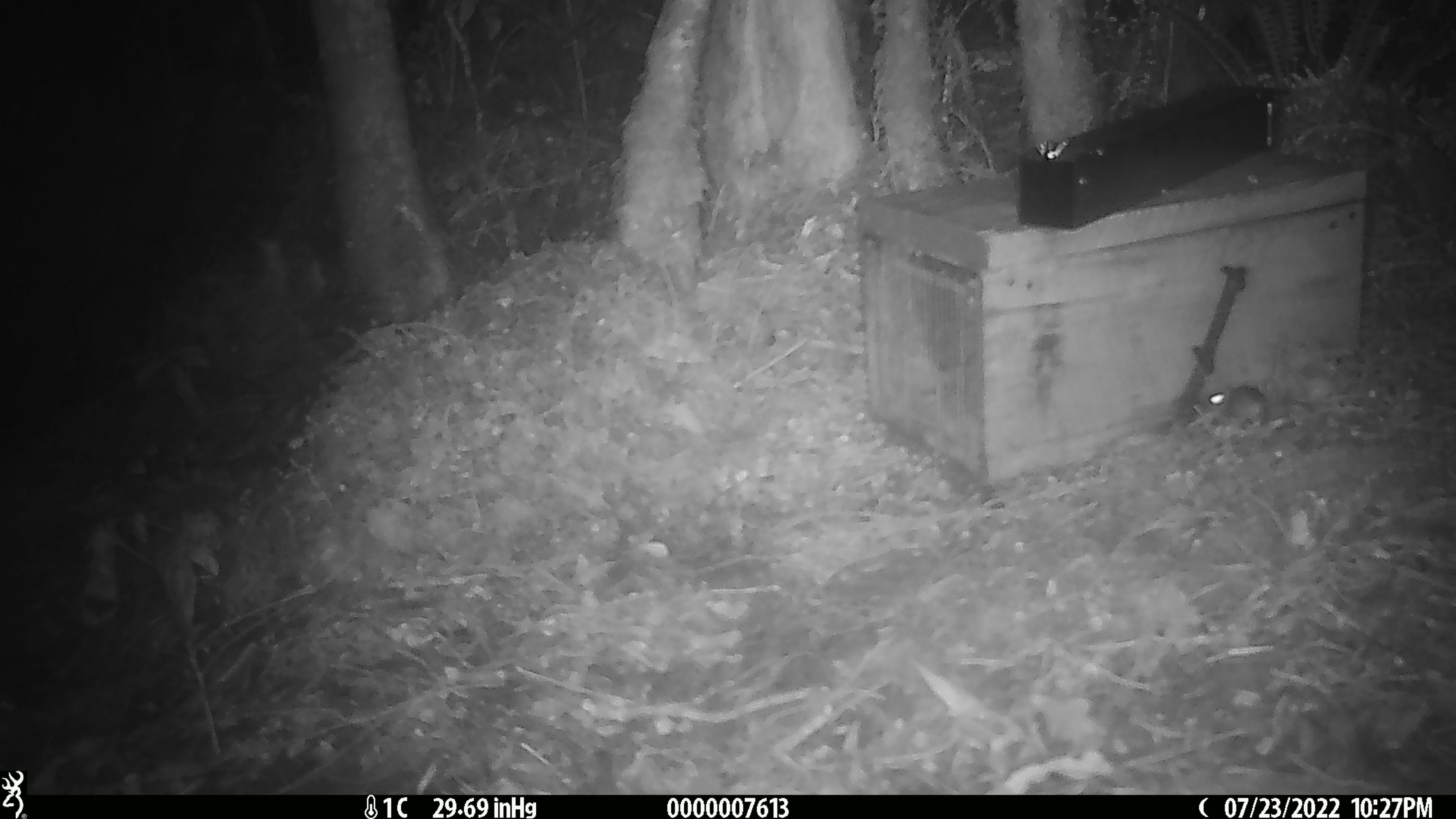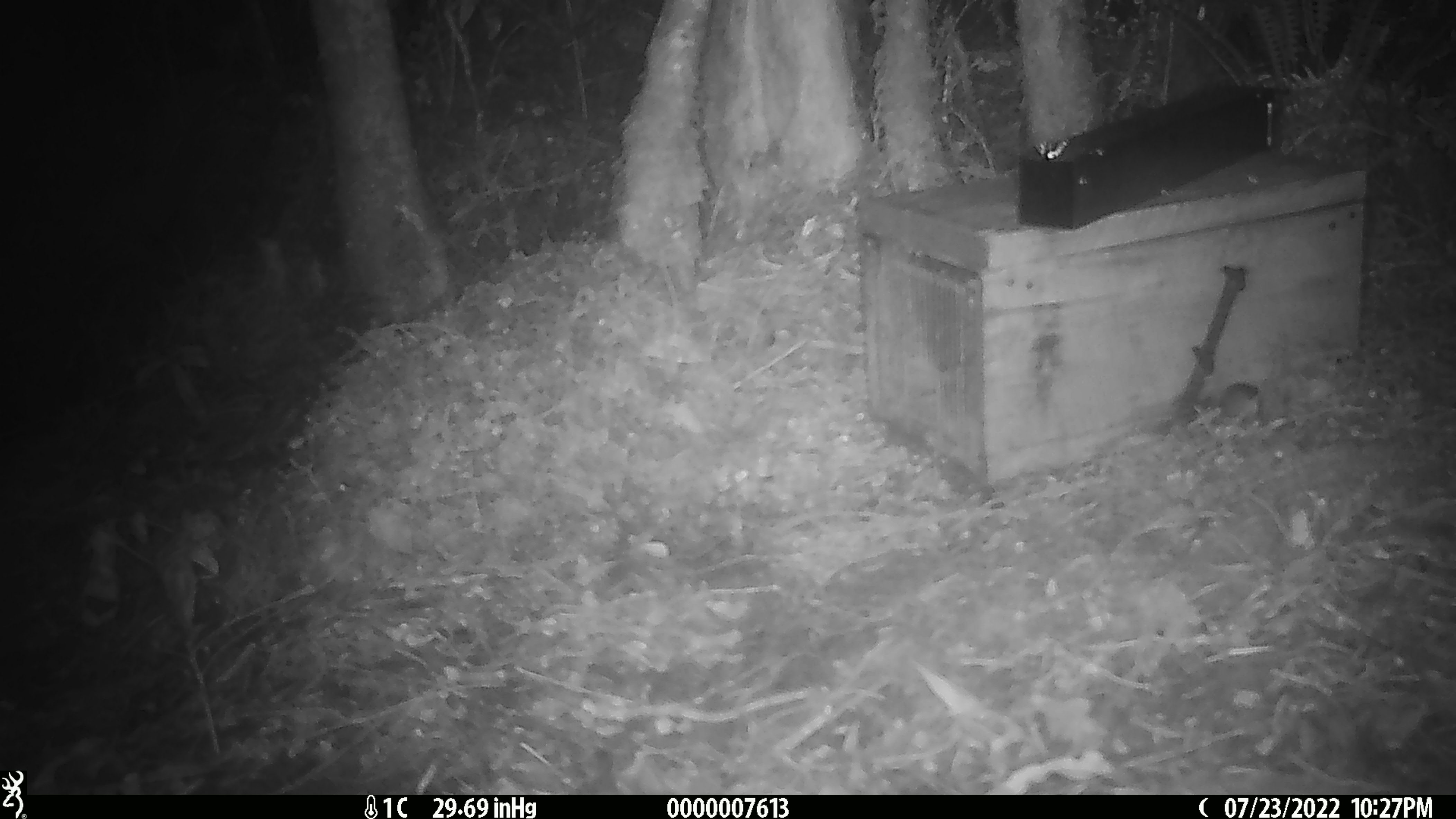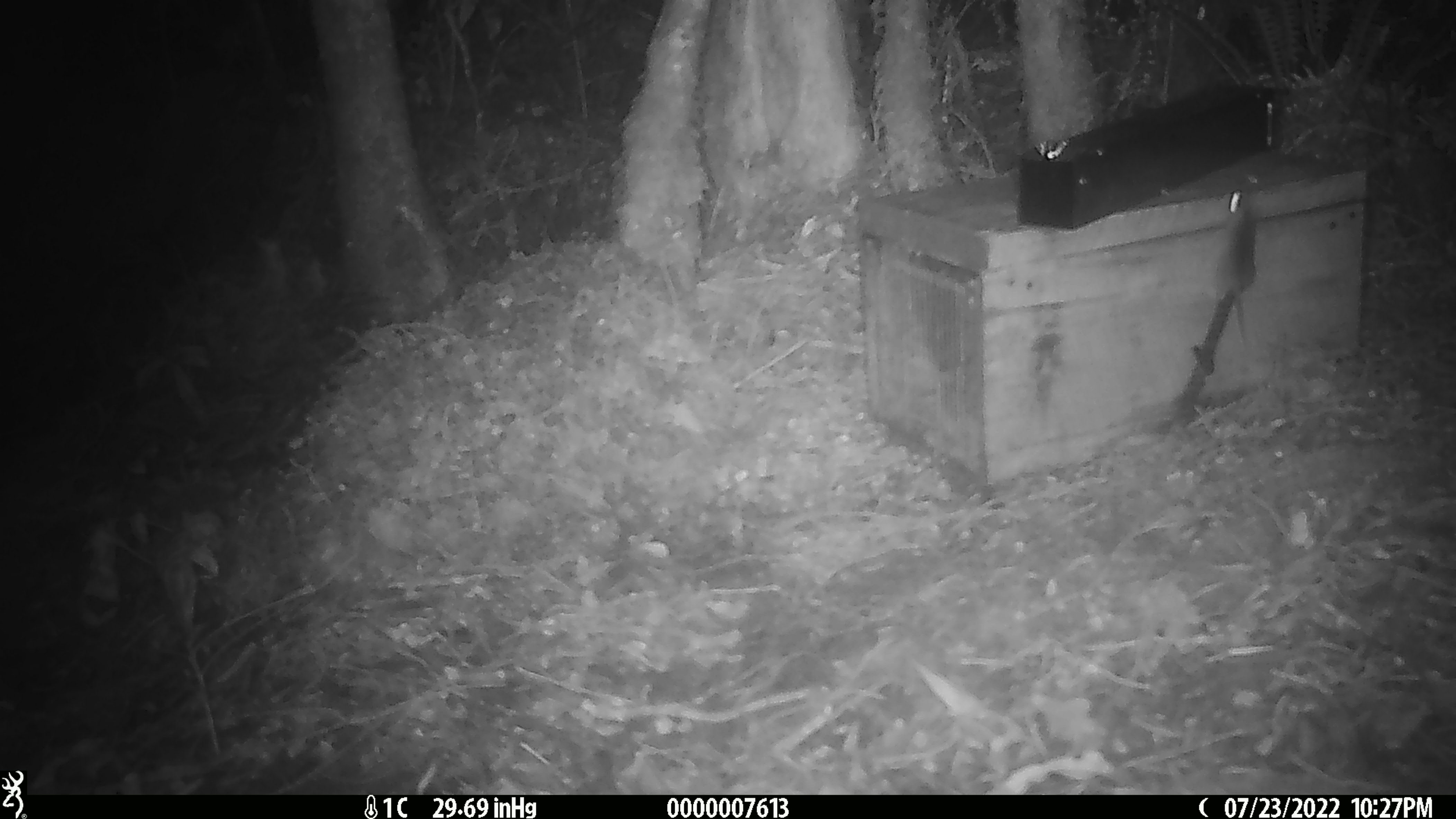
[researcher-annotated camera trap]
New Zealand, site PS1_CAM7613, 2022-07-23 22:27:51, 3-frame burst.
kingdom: Animalia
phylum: Chordata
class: Mammalia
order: Rodentia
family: Muridae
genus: Mus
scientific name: Mus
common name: mouse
Mouse (Mus).